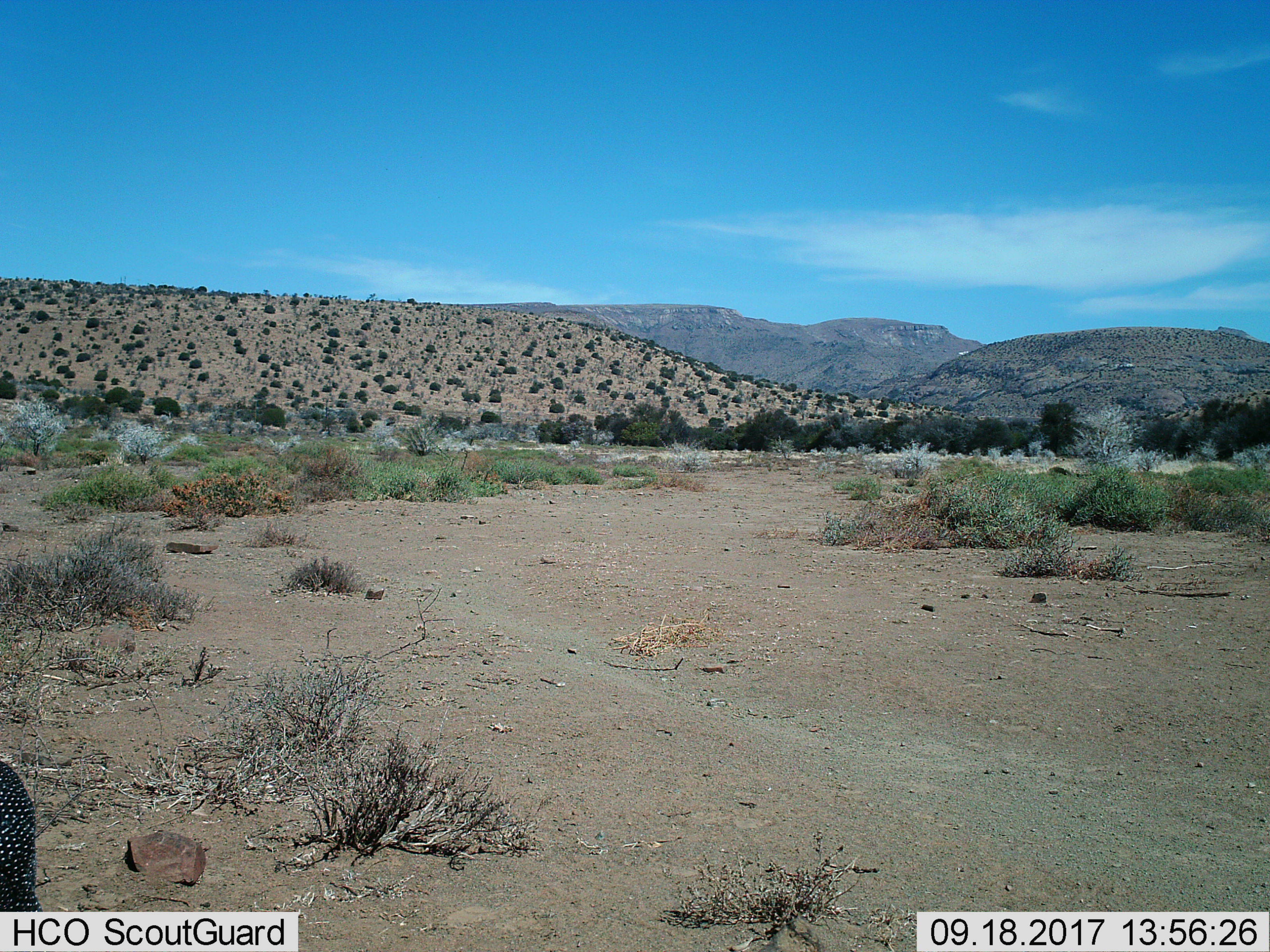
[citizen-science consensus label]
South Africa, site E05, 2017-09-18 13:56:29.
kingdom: Animalia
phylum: Chordata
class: Aves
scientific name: Aves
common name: bird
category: birdother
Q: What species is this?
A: Birdother (bird) (Aves).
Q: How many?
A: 1.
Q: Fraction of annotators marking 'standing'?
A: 75%.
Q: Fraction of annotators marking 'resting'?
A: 0%.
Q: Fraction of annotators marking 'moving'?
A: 25%.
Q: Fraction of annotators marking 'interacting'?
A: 0%.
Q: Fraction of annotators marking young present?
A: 0%.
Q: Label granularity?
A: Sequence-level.